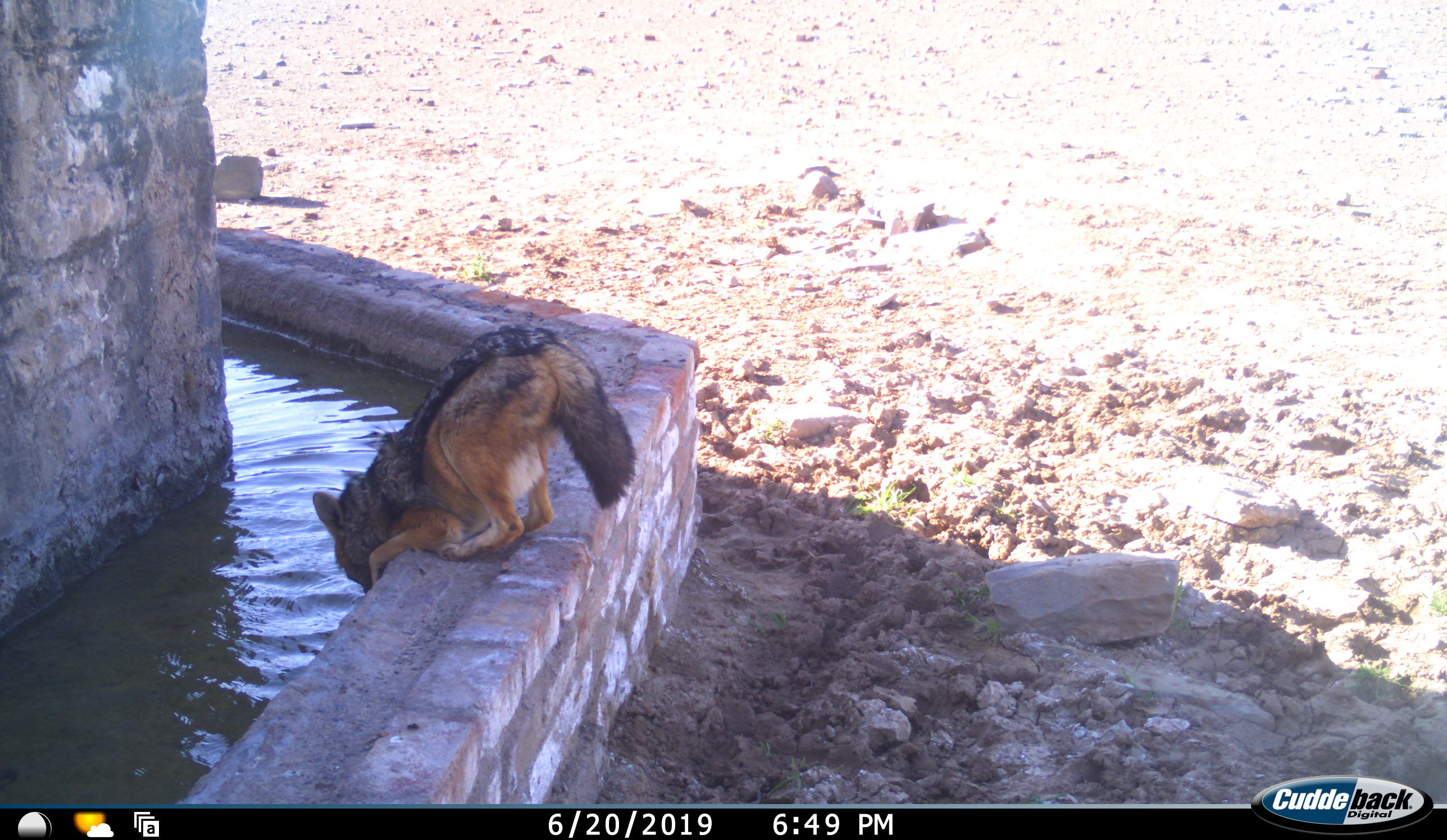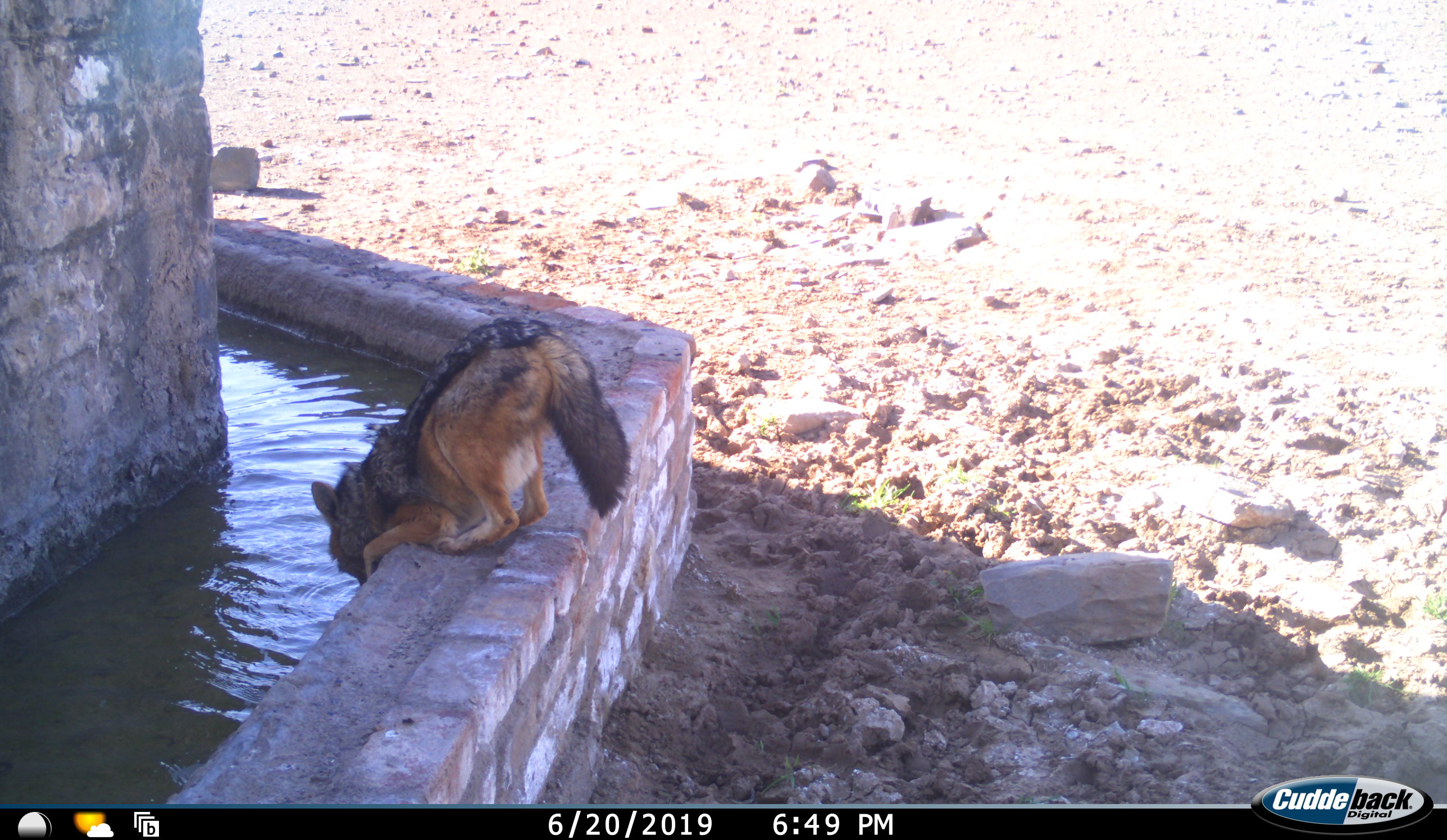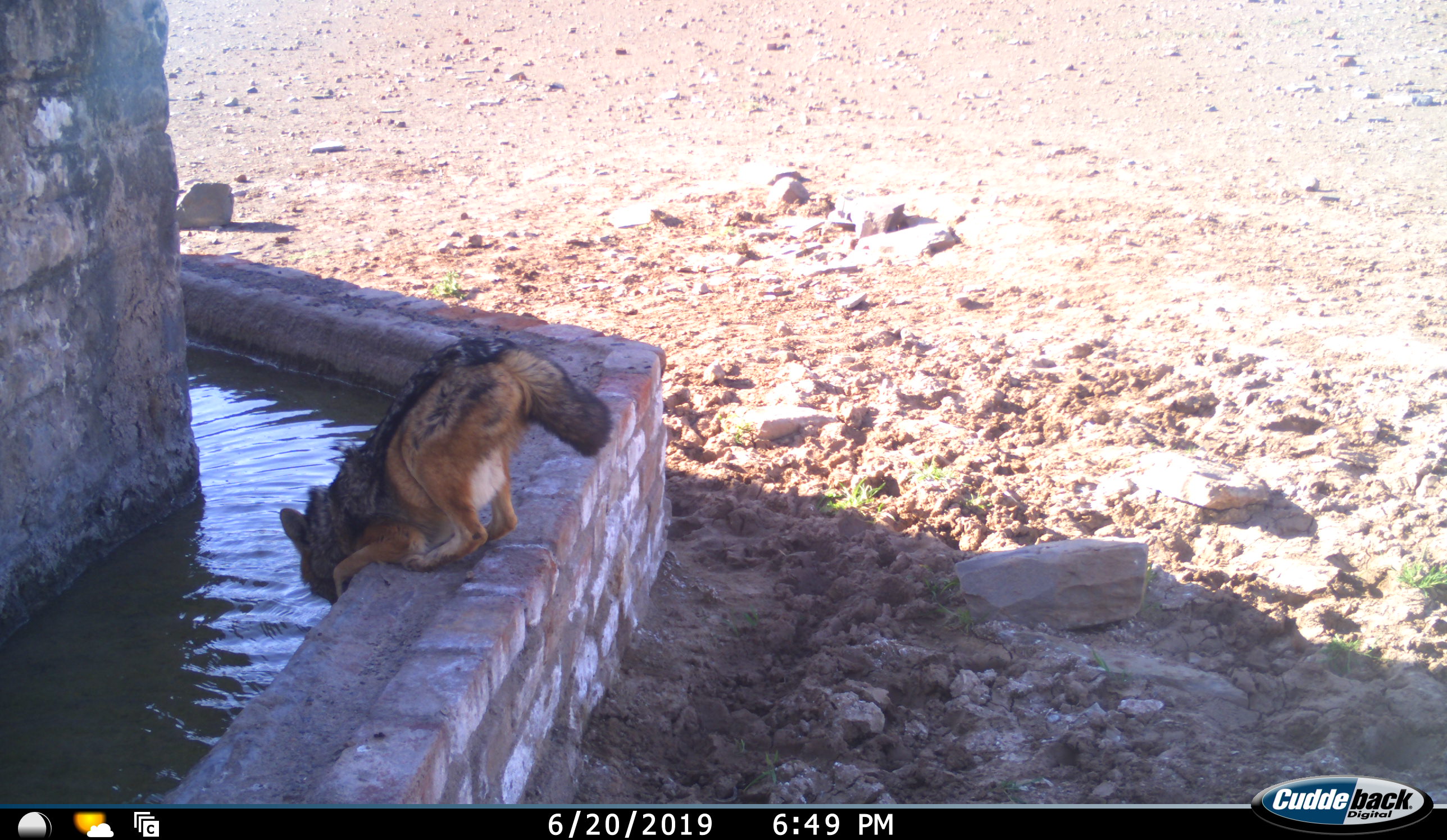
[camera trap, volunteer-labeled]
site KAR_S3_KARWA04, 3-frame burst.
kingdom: Animalia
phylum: Chordata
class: Mammalia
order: Carnivora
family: Canidae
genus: Lupulella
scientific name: Lupulella mesomelas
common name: black-backed jackal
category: jackalblackbacked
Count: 1.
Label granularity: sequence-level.